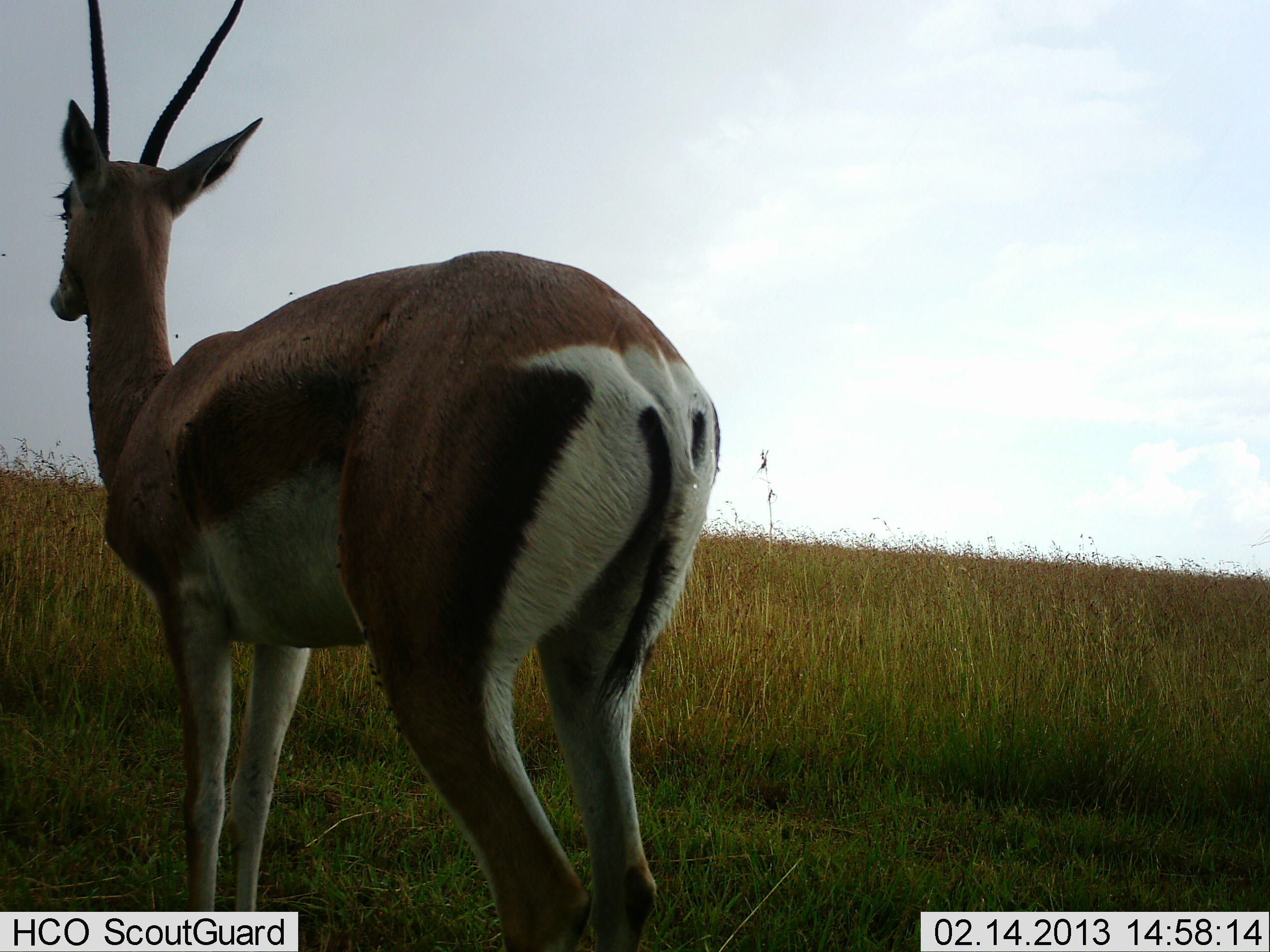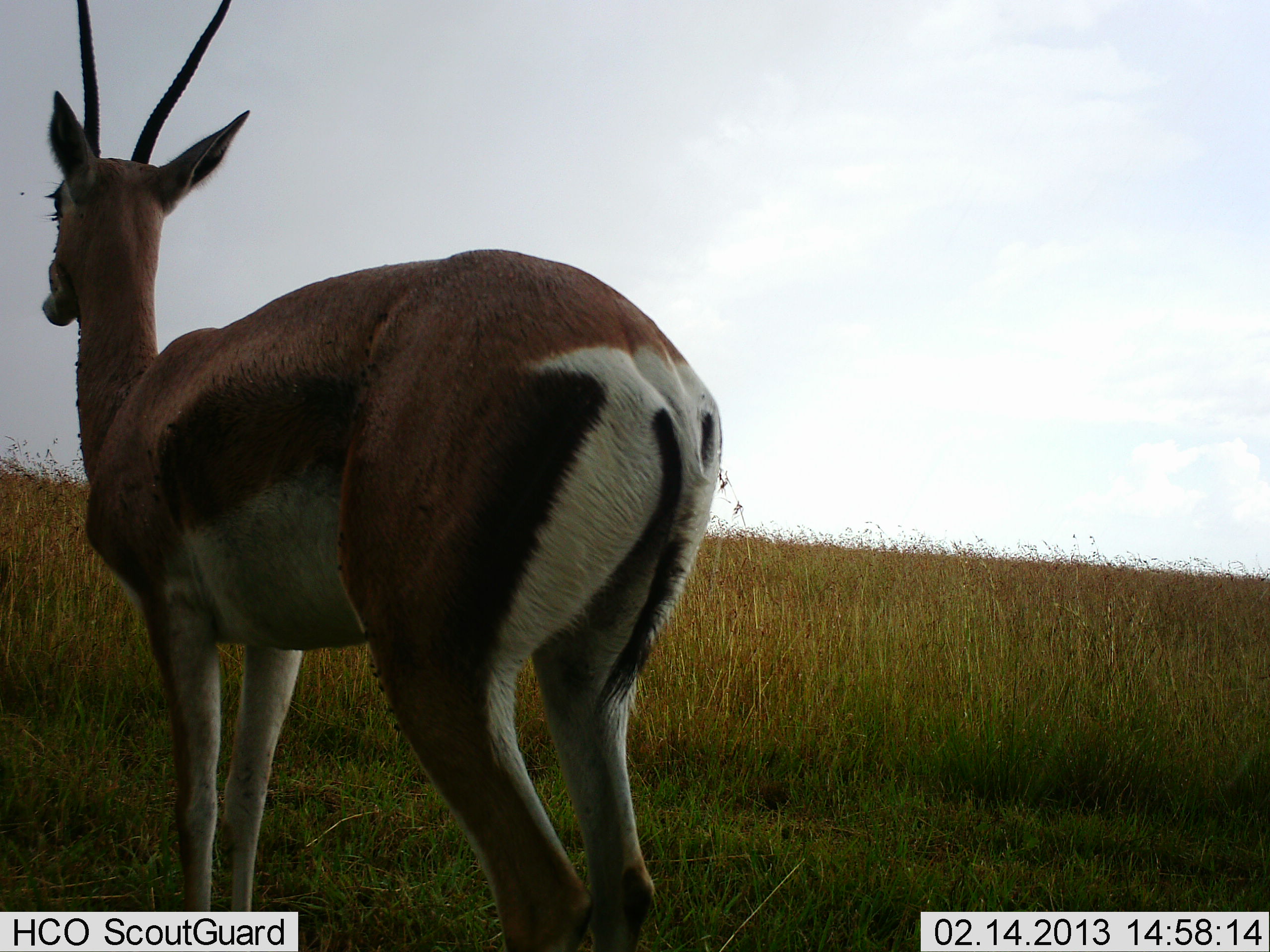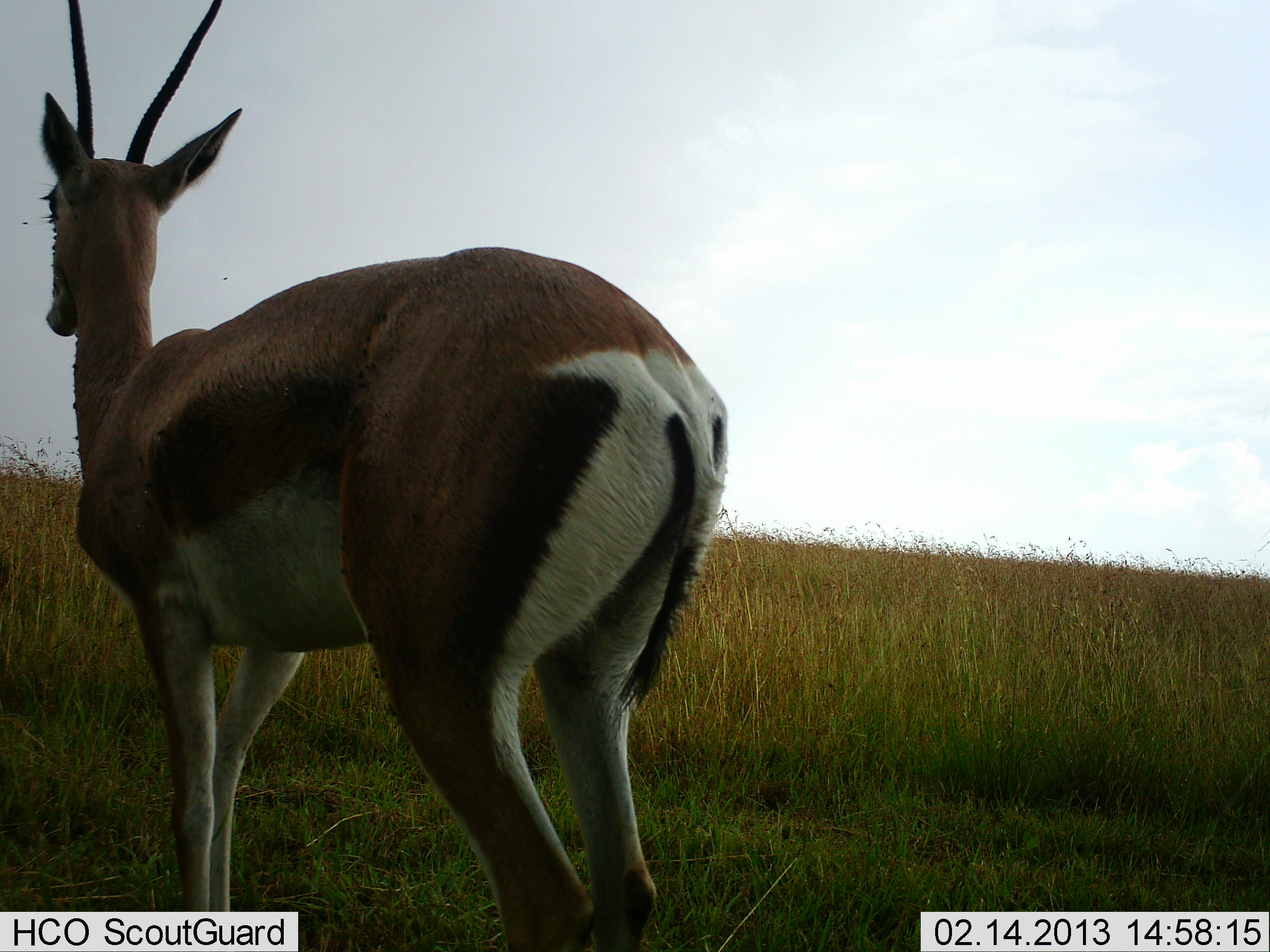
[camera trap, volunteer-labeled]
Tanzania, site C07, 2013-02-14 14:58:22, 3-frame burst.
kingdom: Animalia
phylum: Chordata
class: Mammalia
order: Artiodactyla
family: Bovidae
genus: Eudorcas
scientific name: Eudorcas thomsonii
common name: thomson's gazelle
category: gazellethomsons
Gazellethomsons (thomson's gazelle) (Eudorcas thomsonii), count 1. Behavior (volunteer vote fractions): standing 100%, resting 6%, moving 0%, interacting 0%. Young present (vote fraction): 0%. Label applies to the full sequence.